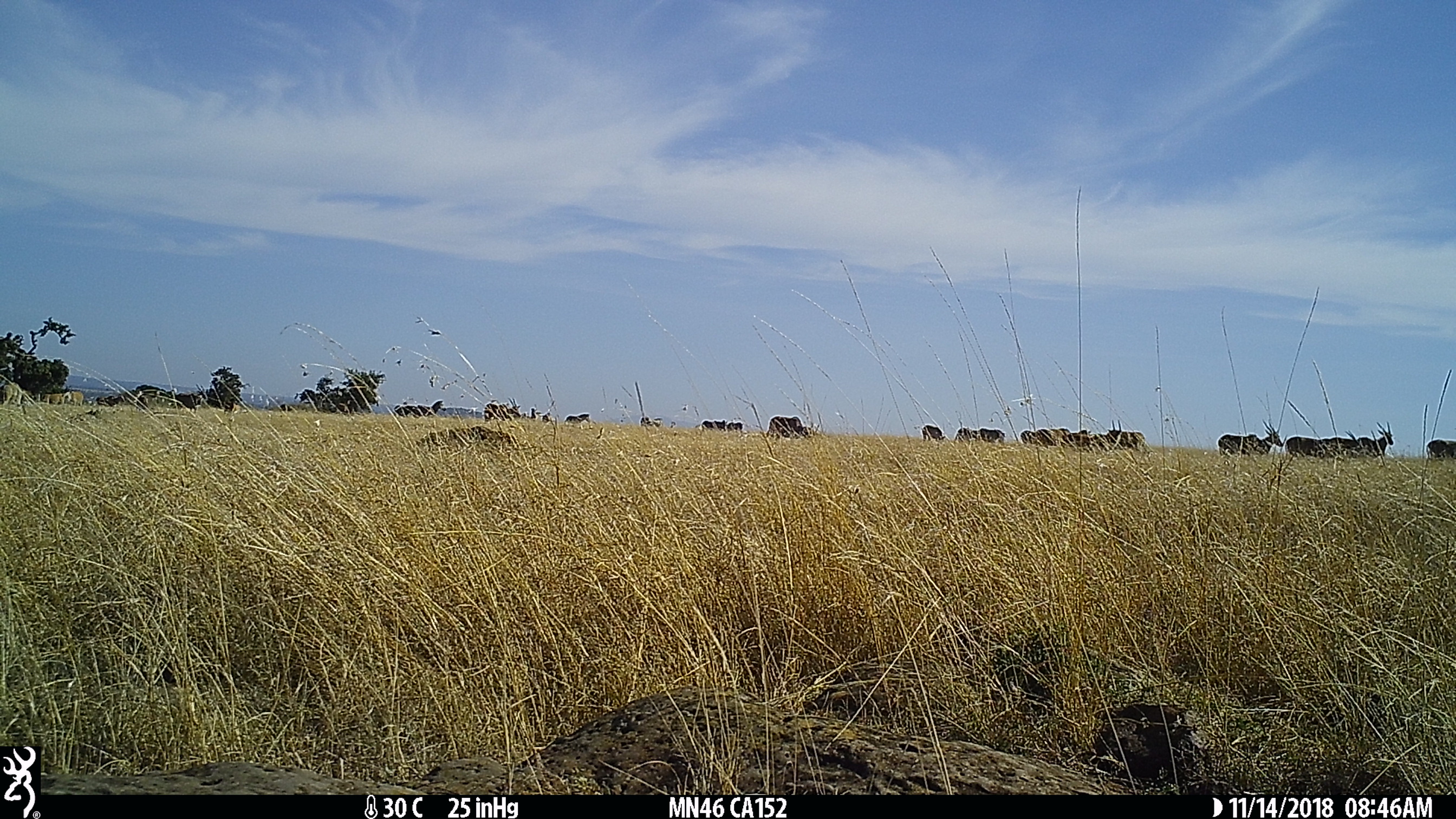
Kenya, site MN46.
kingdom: Animalia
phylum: Chordata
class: Mammalia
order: Artiodactyla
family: Bovidae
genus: Tragelaphus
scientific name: Tragelaphus oryx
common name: eland